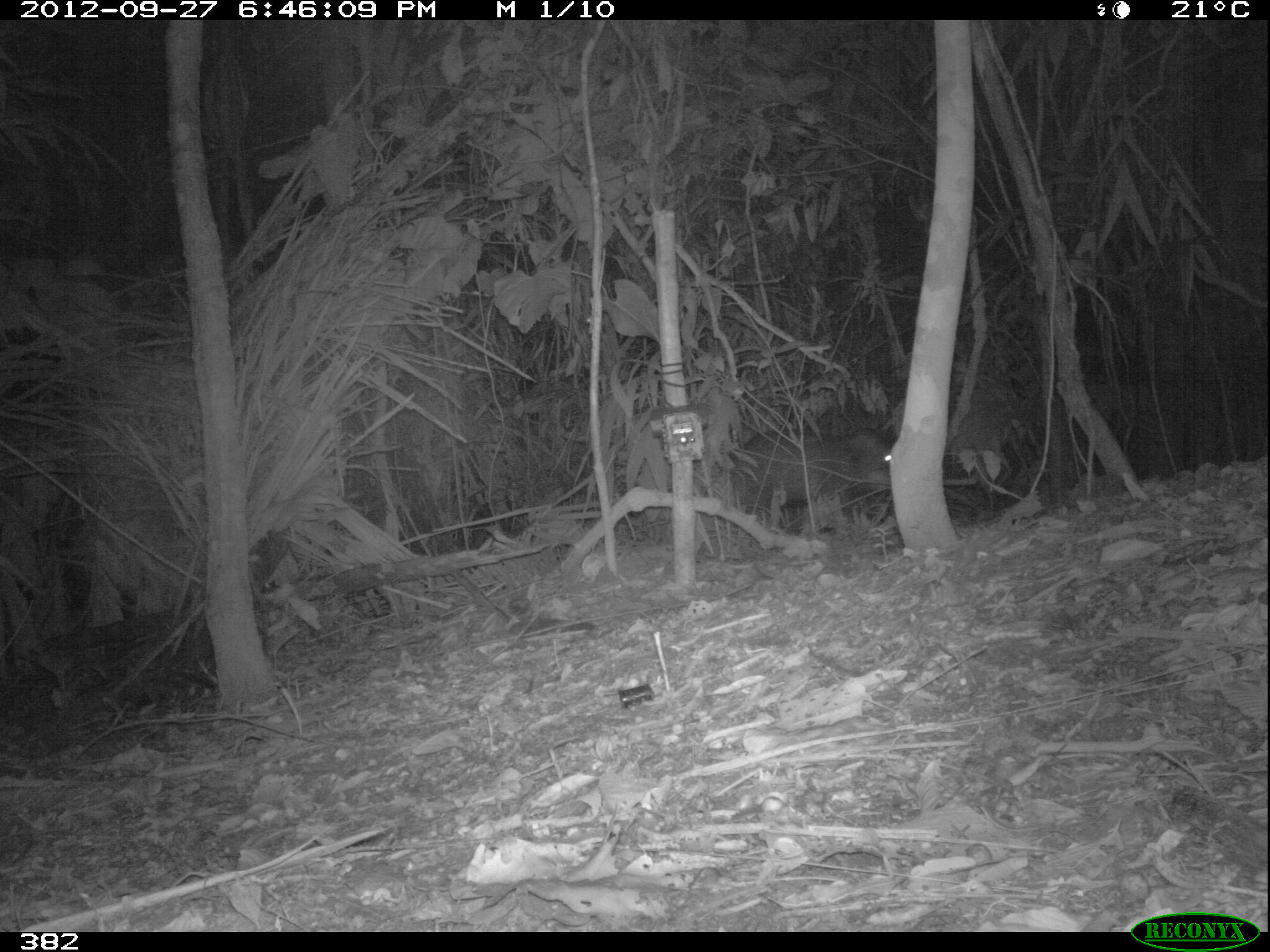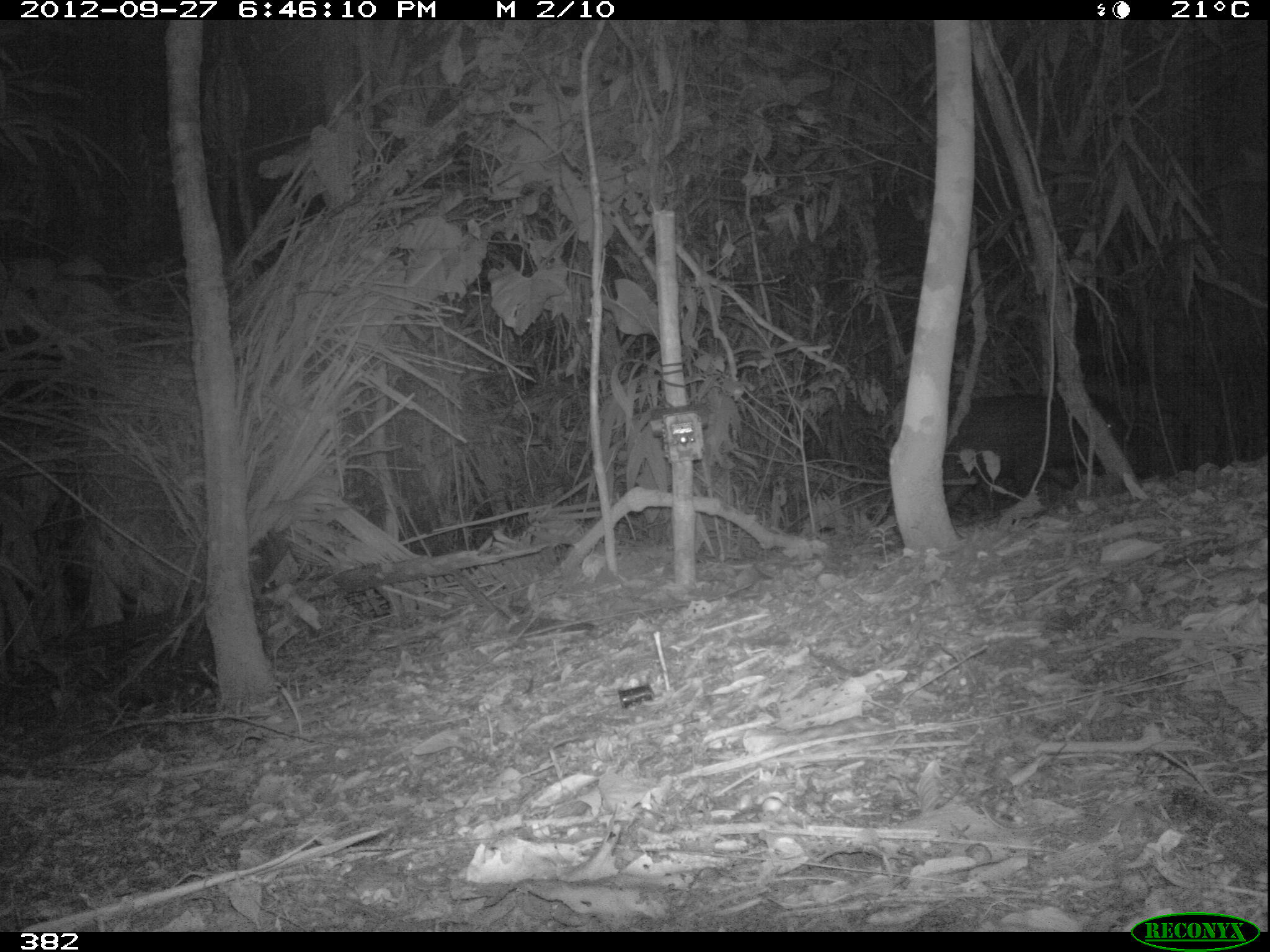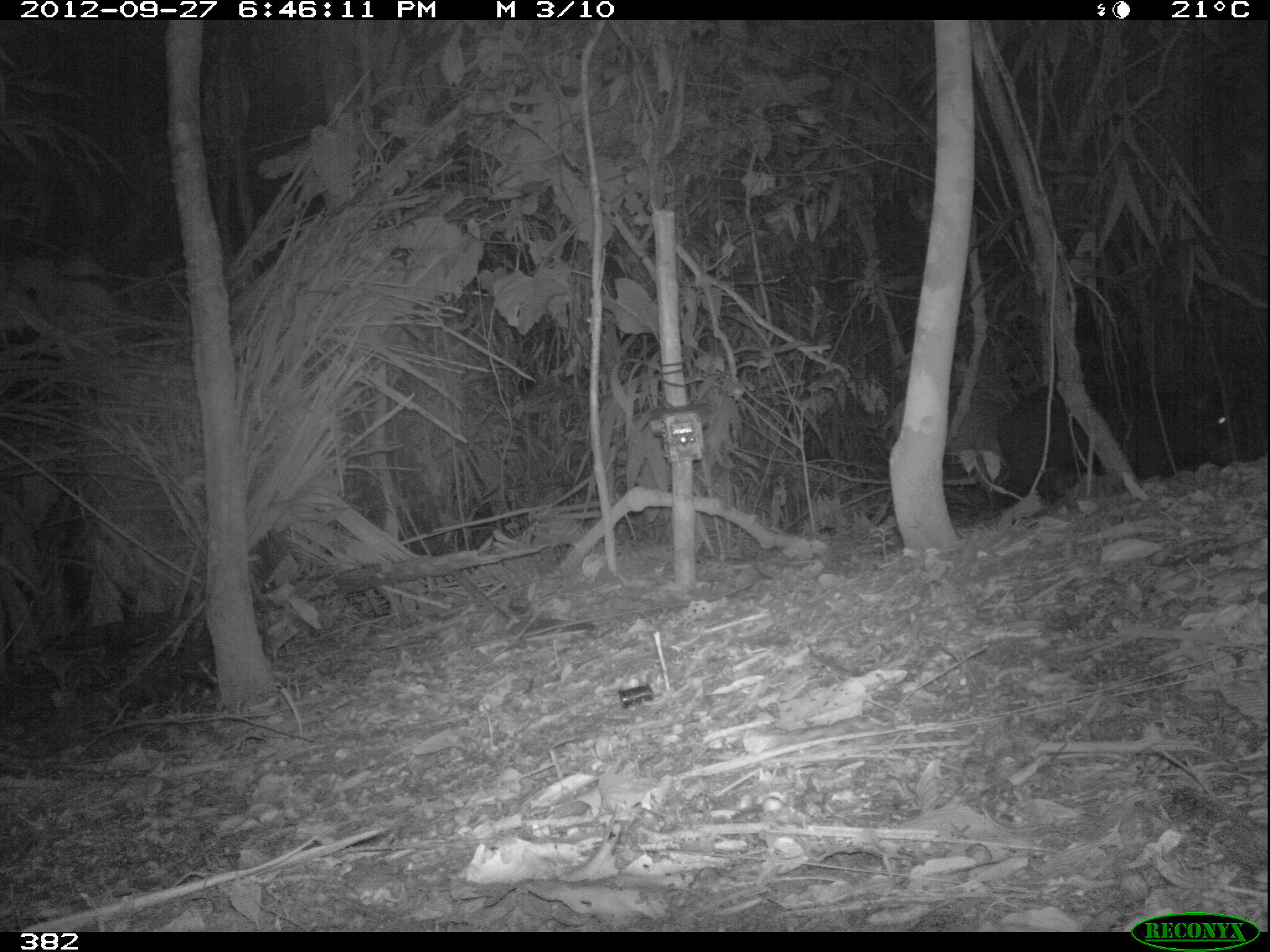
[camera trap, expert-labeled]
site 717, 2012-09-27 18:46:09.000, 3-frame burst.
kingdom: Animalia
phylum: Chordata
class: Mammalia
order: Artiodactyla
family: Tayassuidae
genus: Tayassu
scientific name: Tayassu pecari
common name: white-lipped peccary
Tayassu pecari (white-lipped peccary).